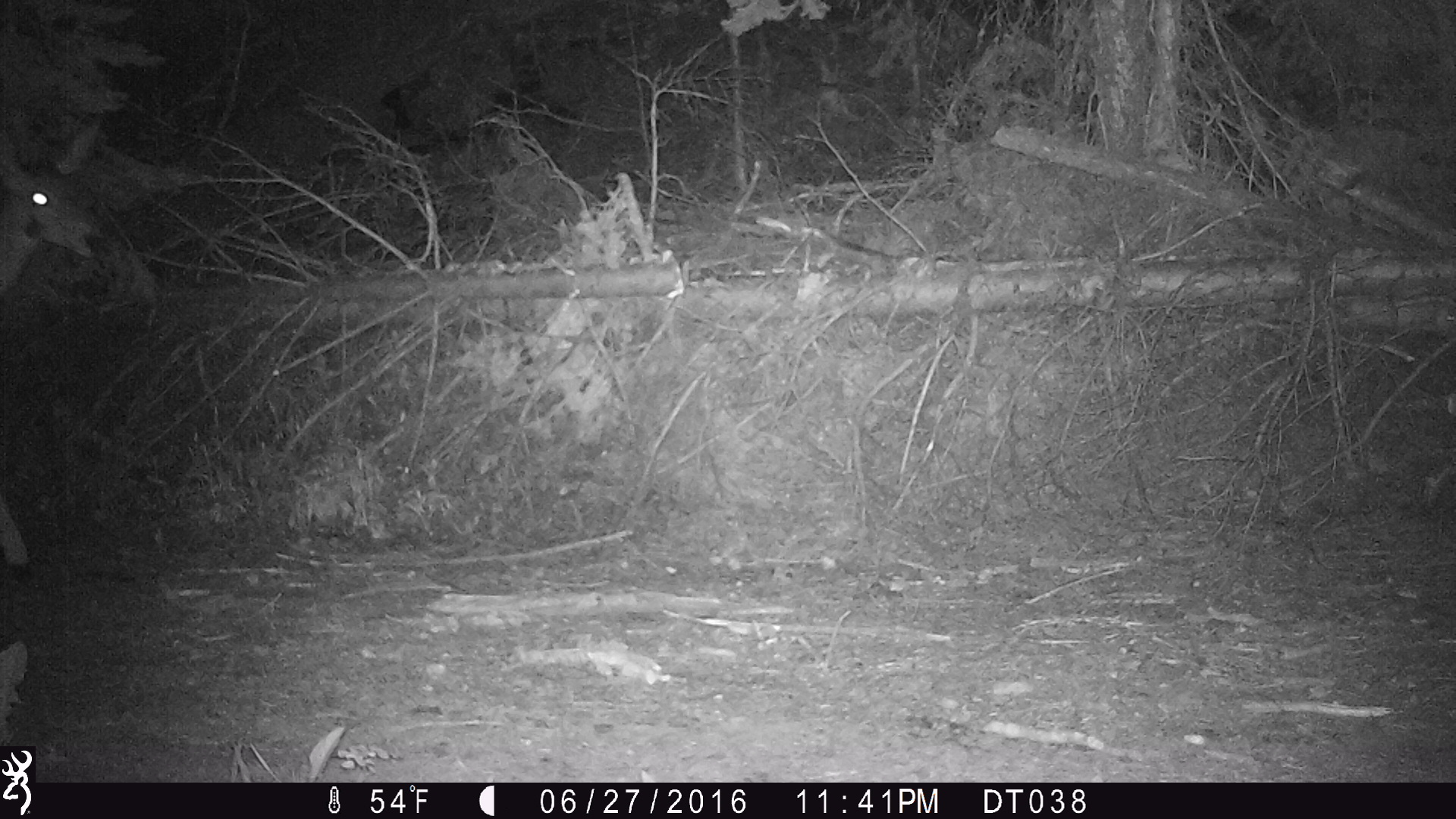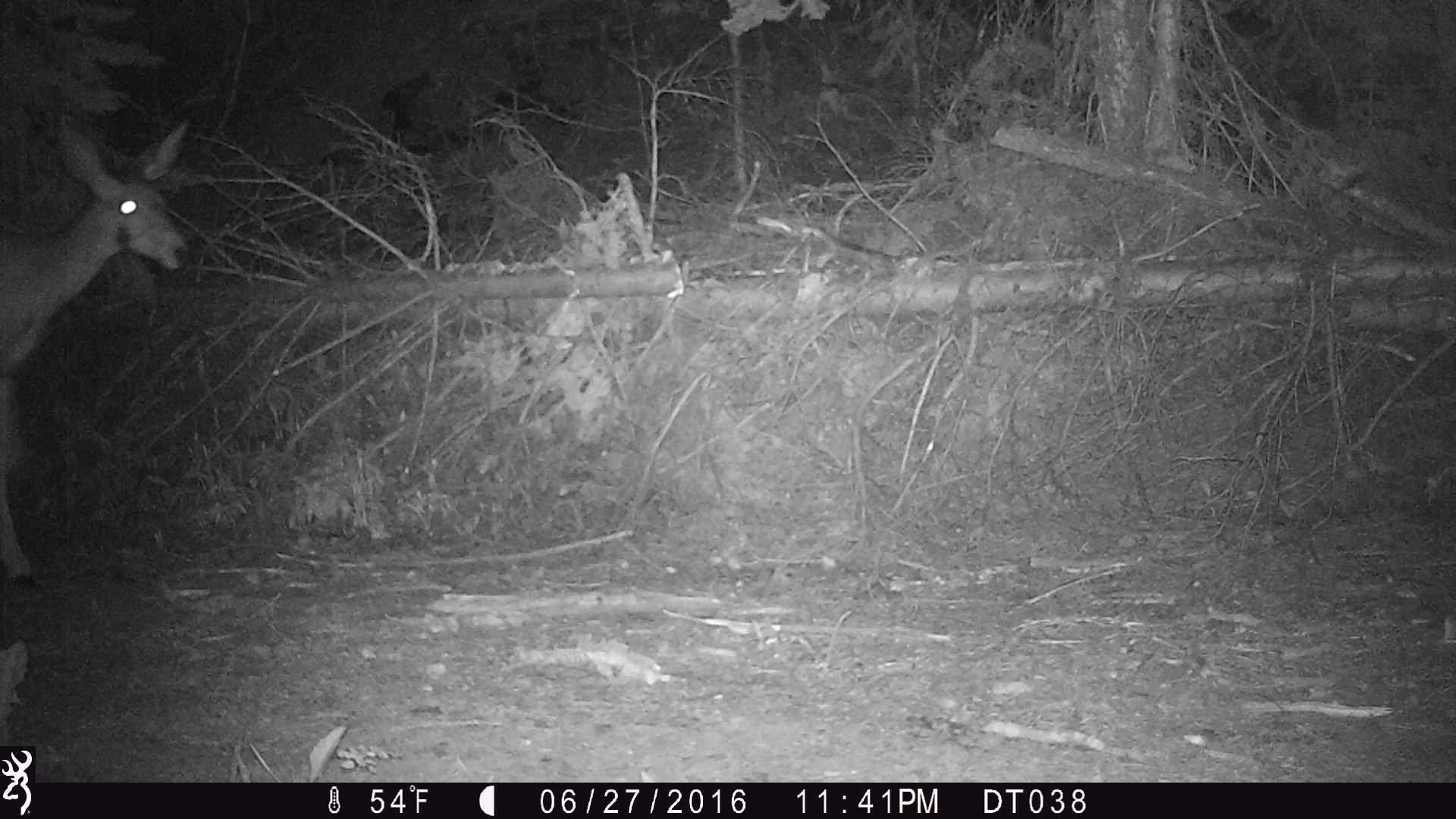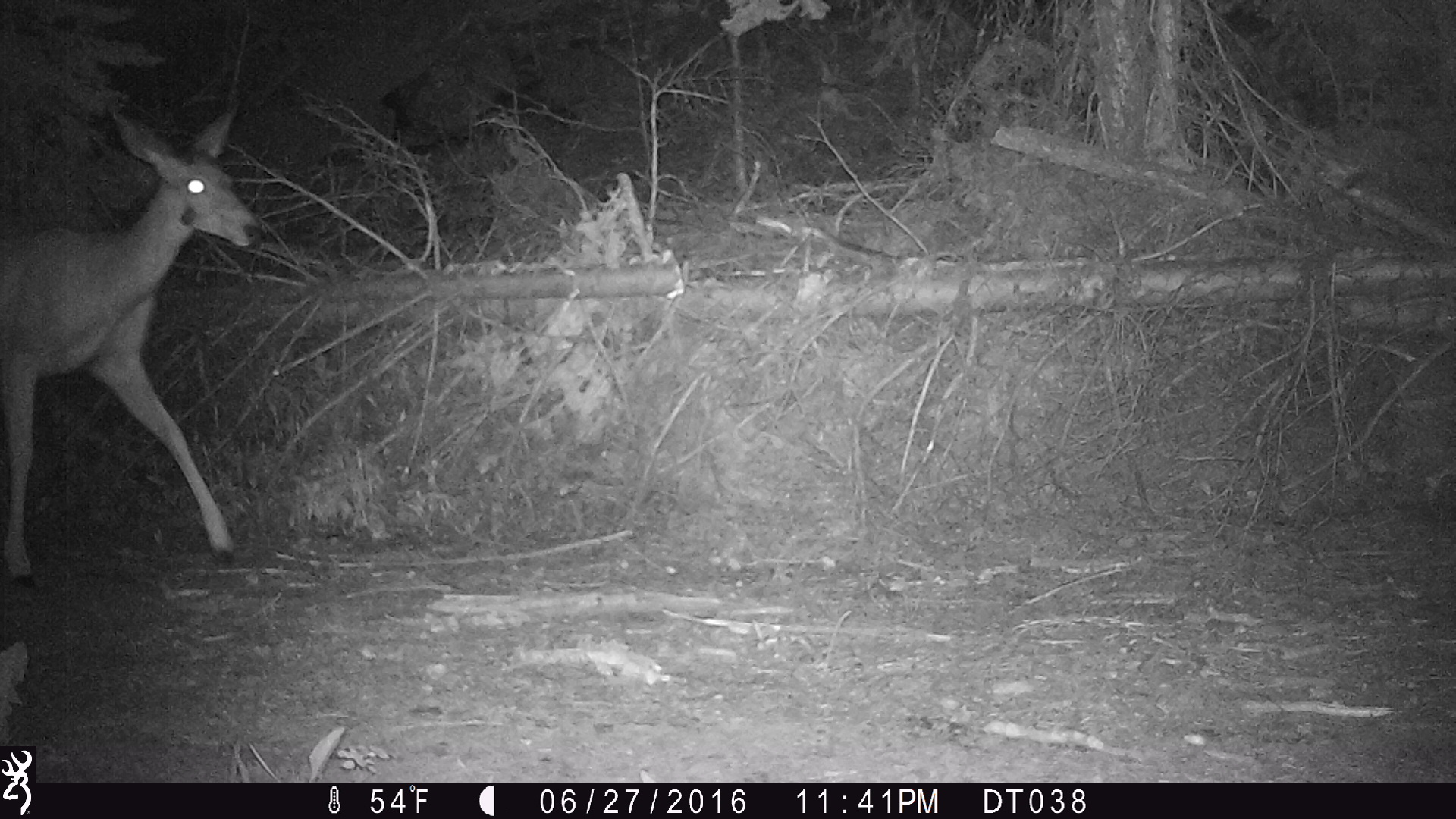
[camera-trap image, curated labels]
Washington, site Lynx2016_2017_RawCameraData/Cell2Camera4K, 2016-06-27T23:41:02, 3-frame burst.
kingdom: Animalia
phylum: Chordata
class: Mammalia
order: Artiodactyla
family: Cervidae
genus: Odocoileus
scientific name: Odocoileus hemionus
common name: mule deer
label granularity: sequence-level